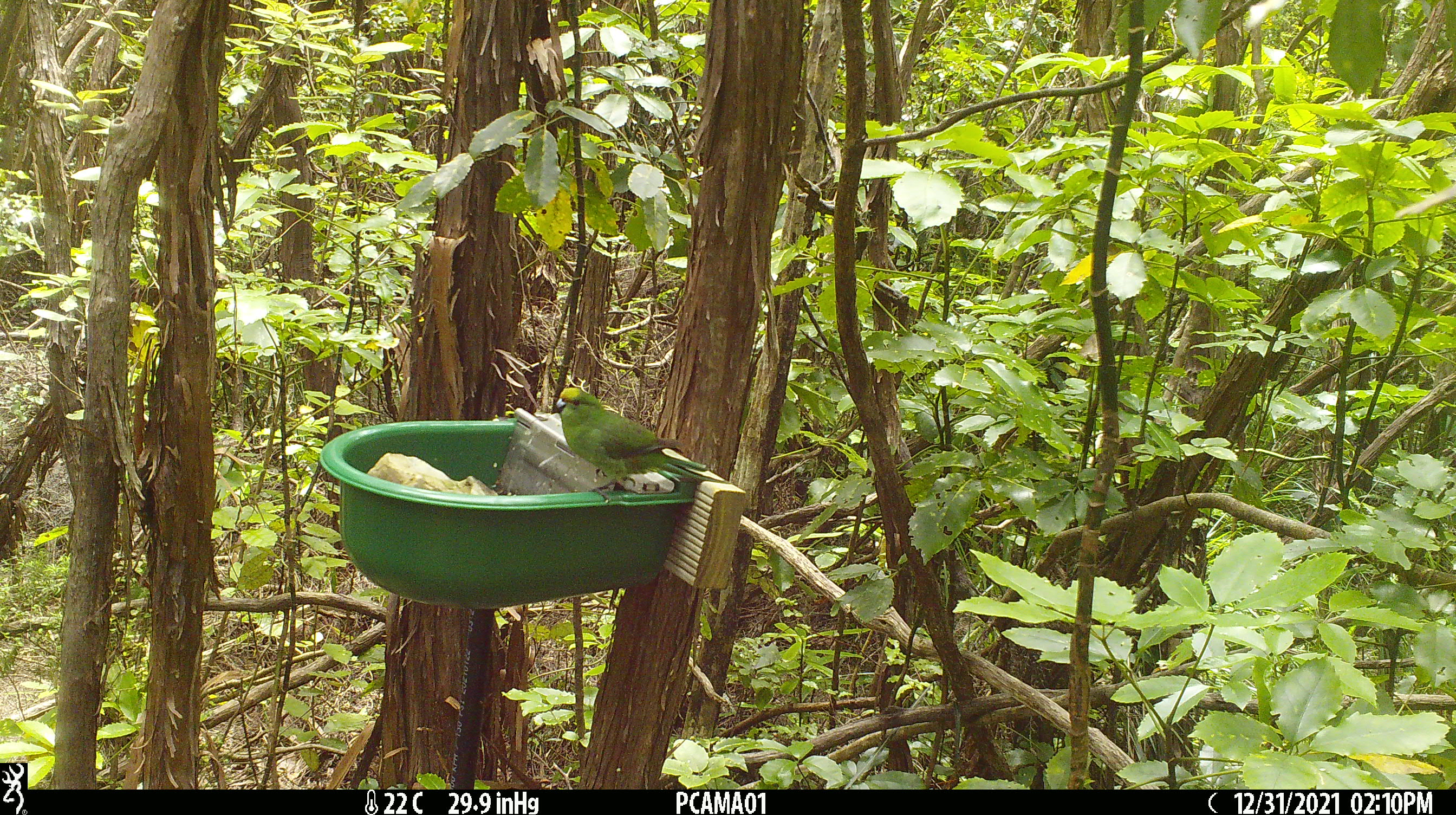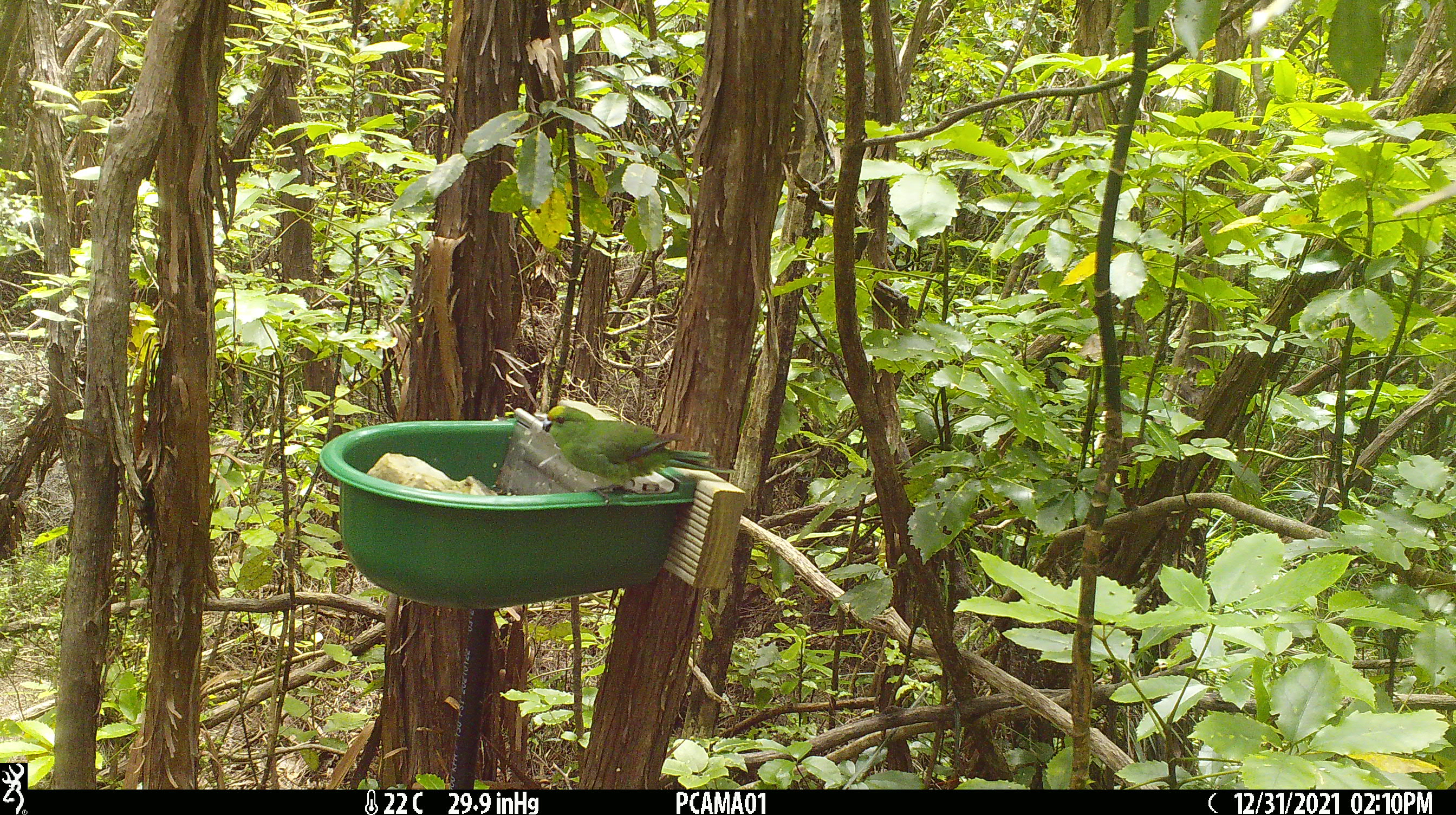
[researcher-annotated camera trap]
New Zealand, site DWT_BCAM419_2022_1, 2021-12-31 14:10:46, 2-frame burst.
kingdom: Animalia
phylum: Chordata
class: Aves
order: Psittaciformes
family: Psittaculidae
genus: Cyanoramphus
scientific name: Cyanoramphus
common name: parakeet